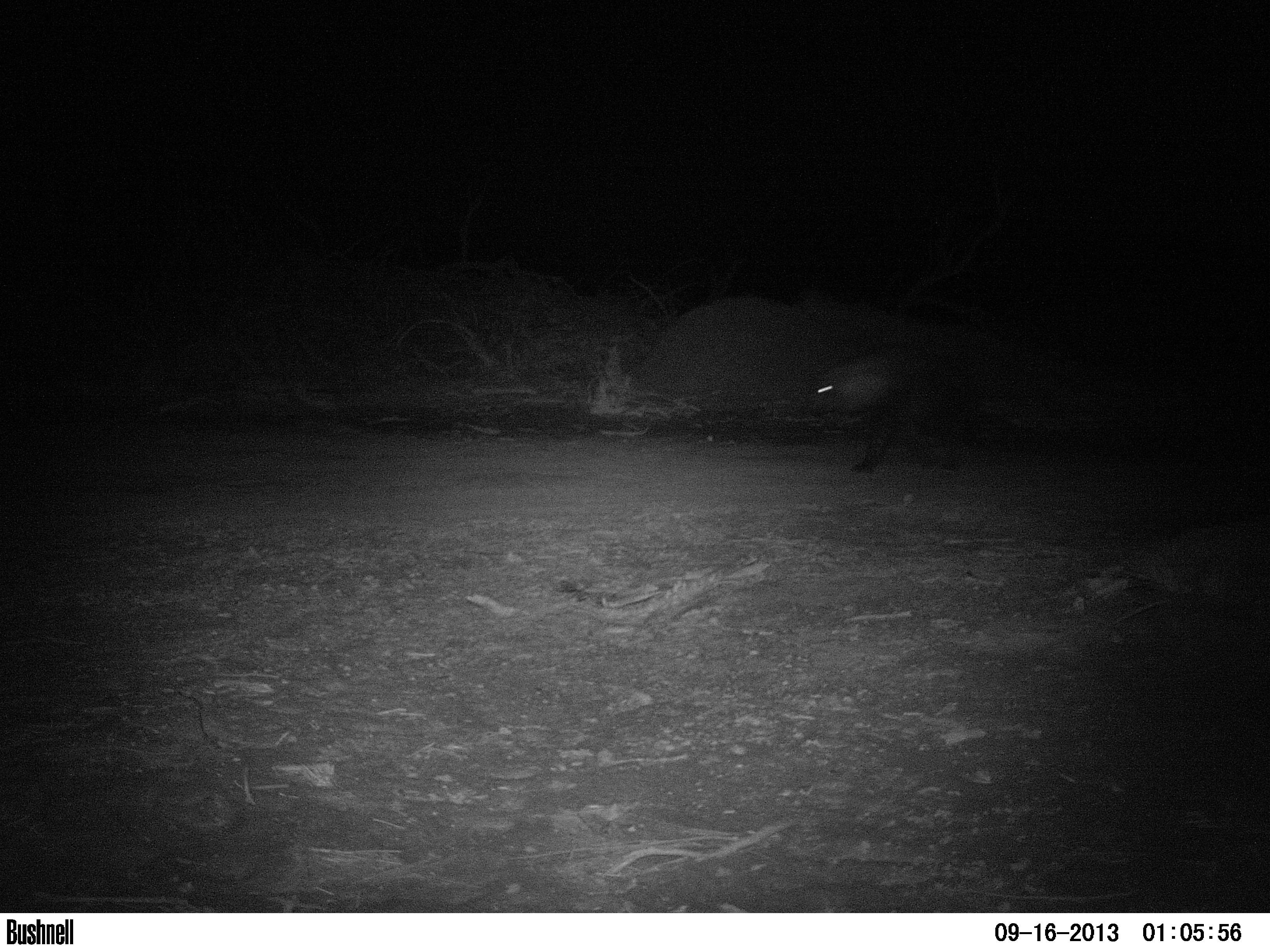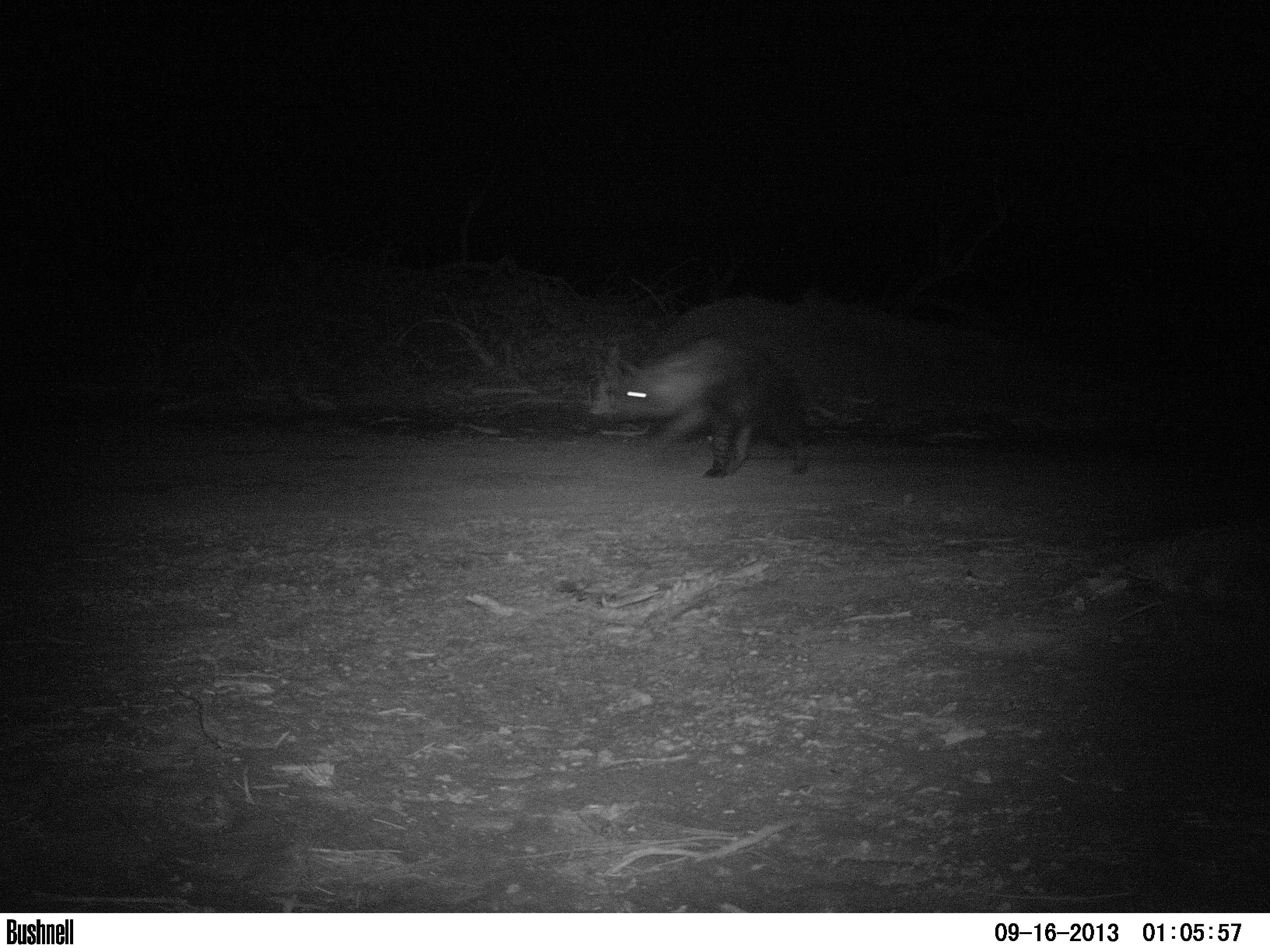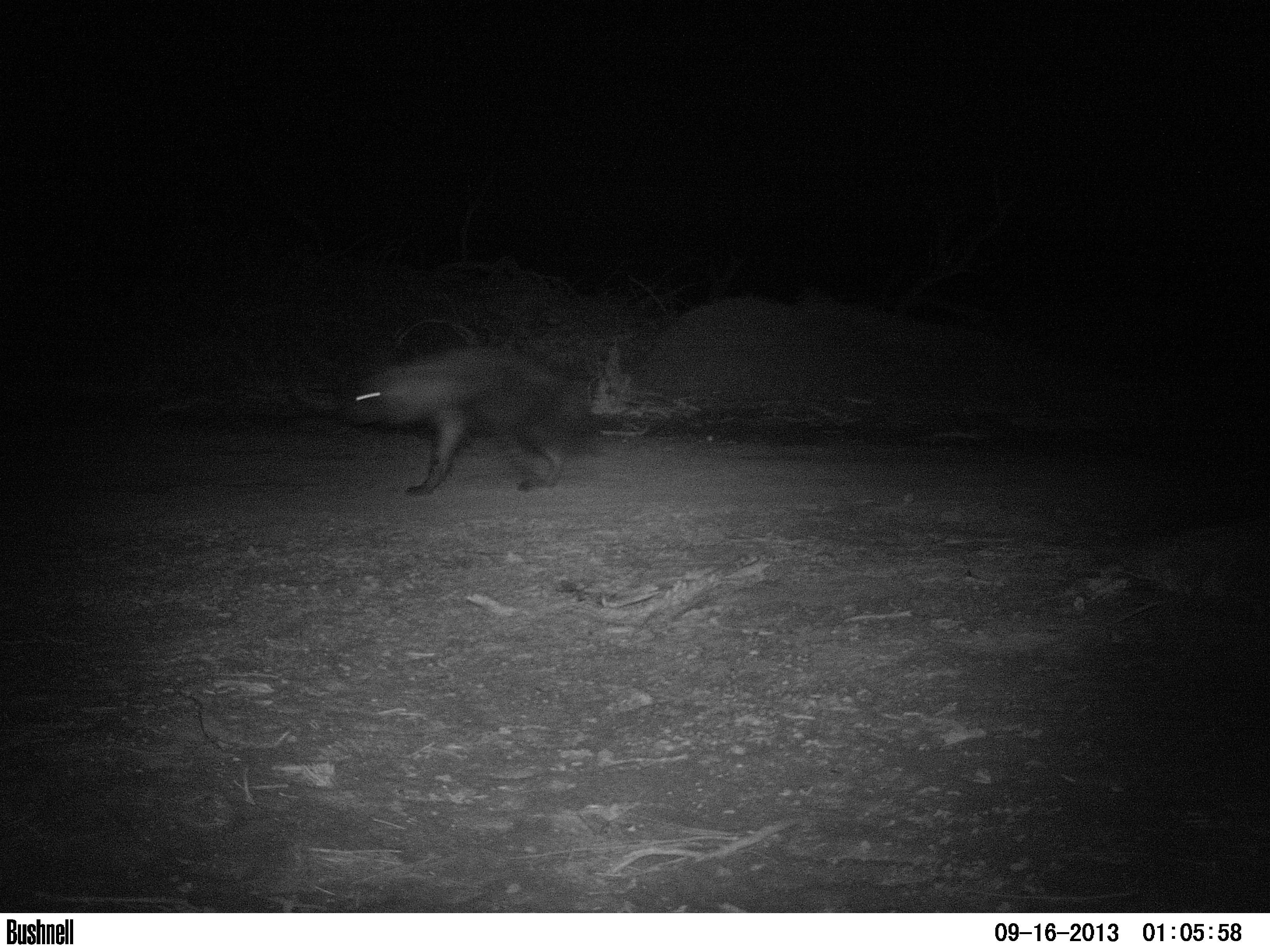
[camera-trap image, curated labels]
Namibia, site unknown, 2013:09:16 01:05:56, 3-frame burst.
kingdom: Animalia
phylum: Chordata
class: Mammalia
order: Carnivora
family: Hyaenidae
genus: Parahyaena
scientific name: Parahyaena brunnea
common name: brown hyena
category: hyaena brunnea